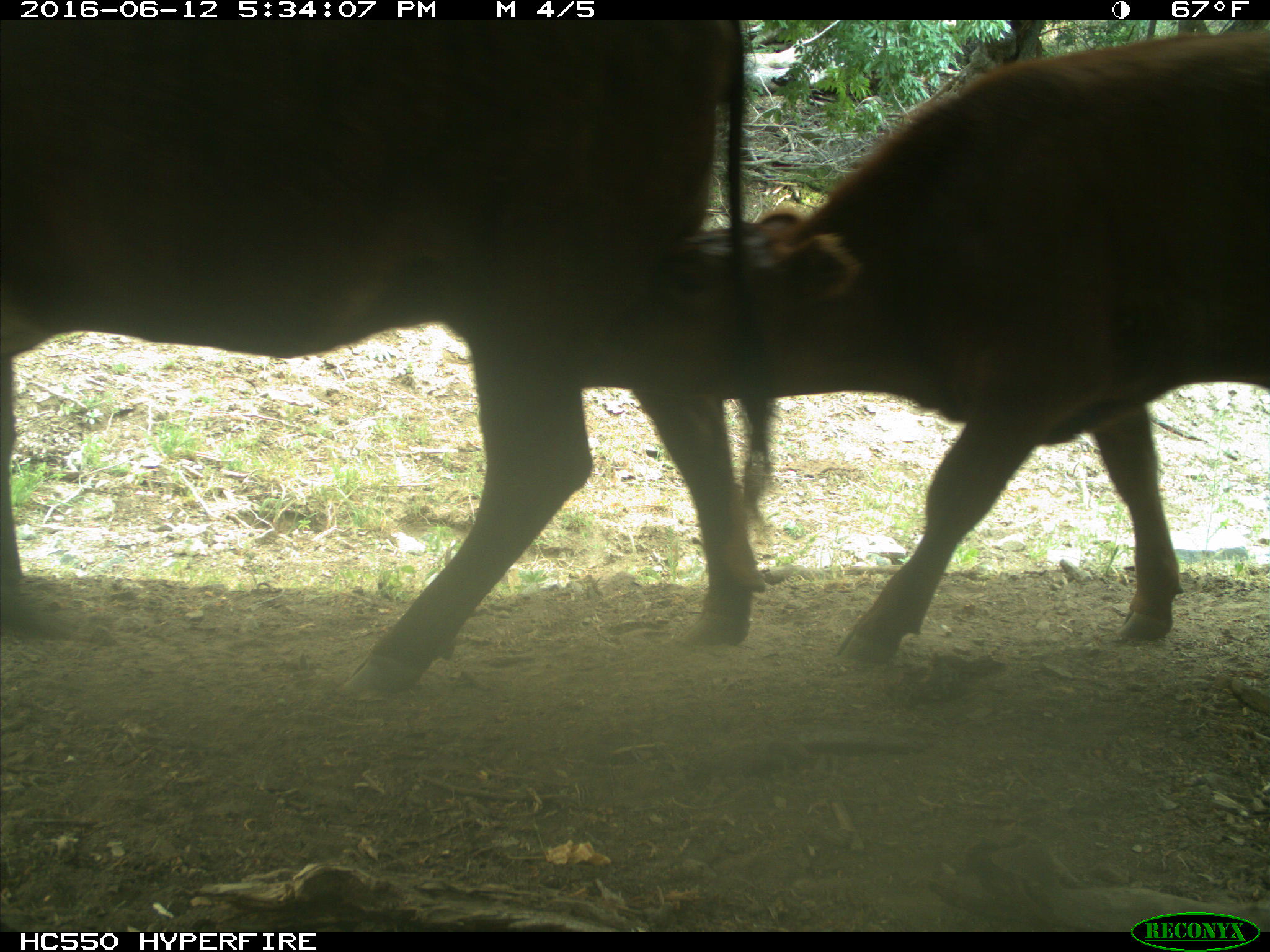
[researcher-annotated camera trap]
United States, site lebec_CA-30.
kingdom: Animalia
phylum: Chordata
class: Mammalia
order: Artiodactyla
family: Bovidae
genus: Bos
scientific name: Bos taurus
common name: domestic cow